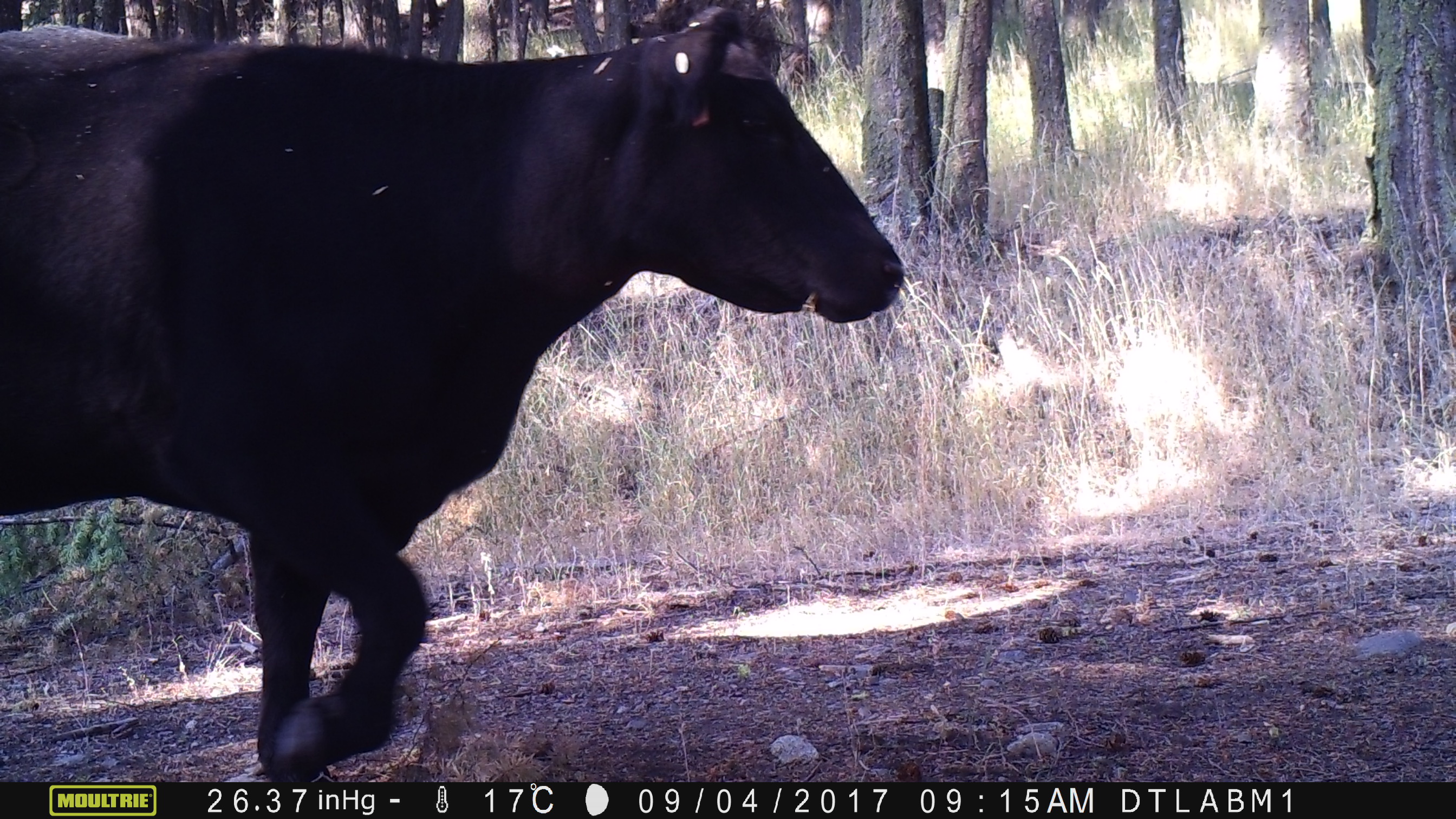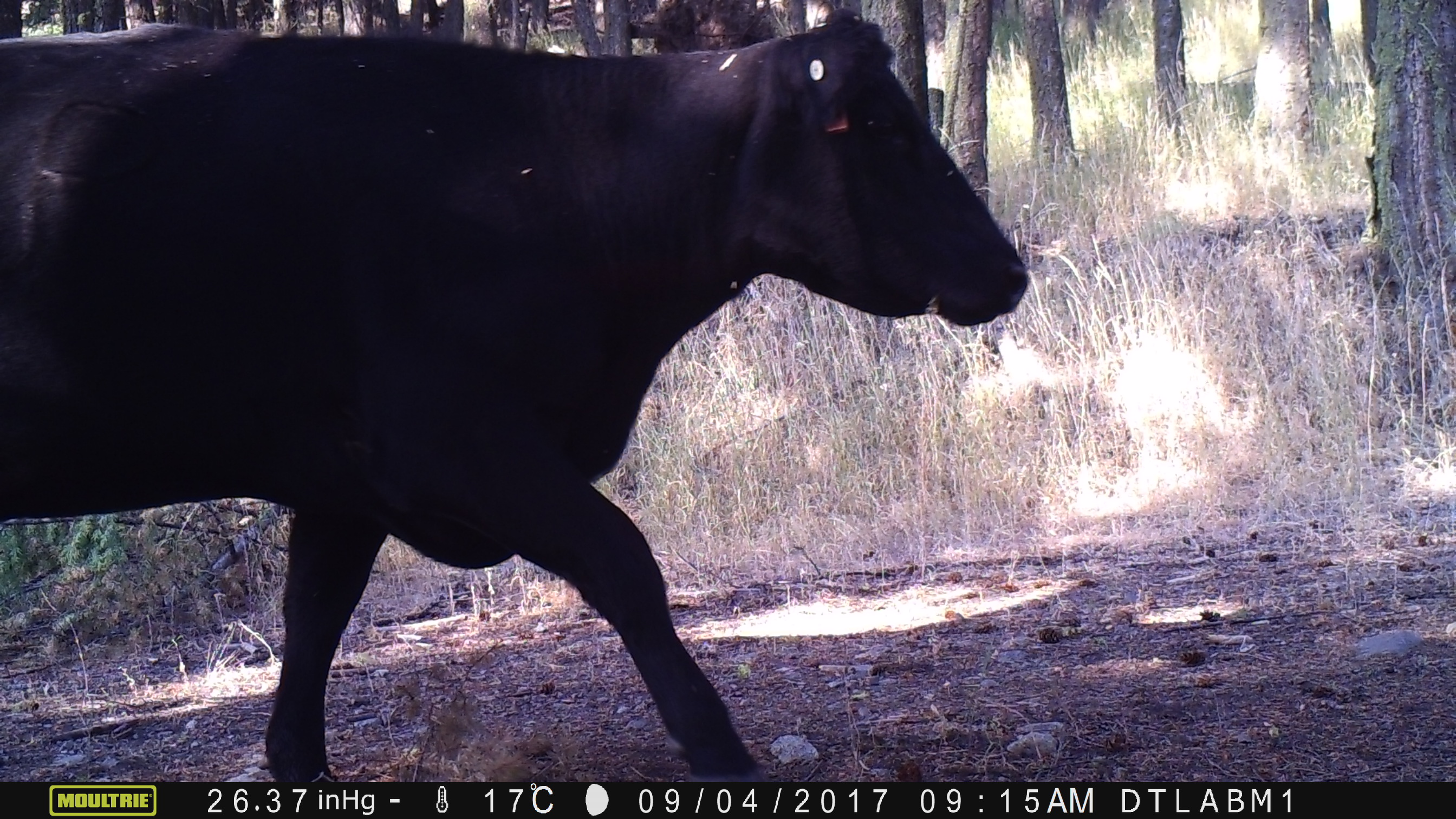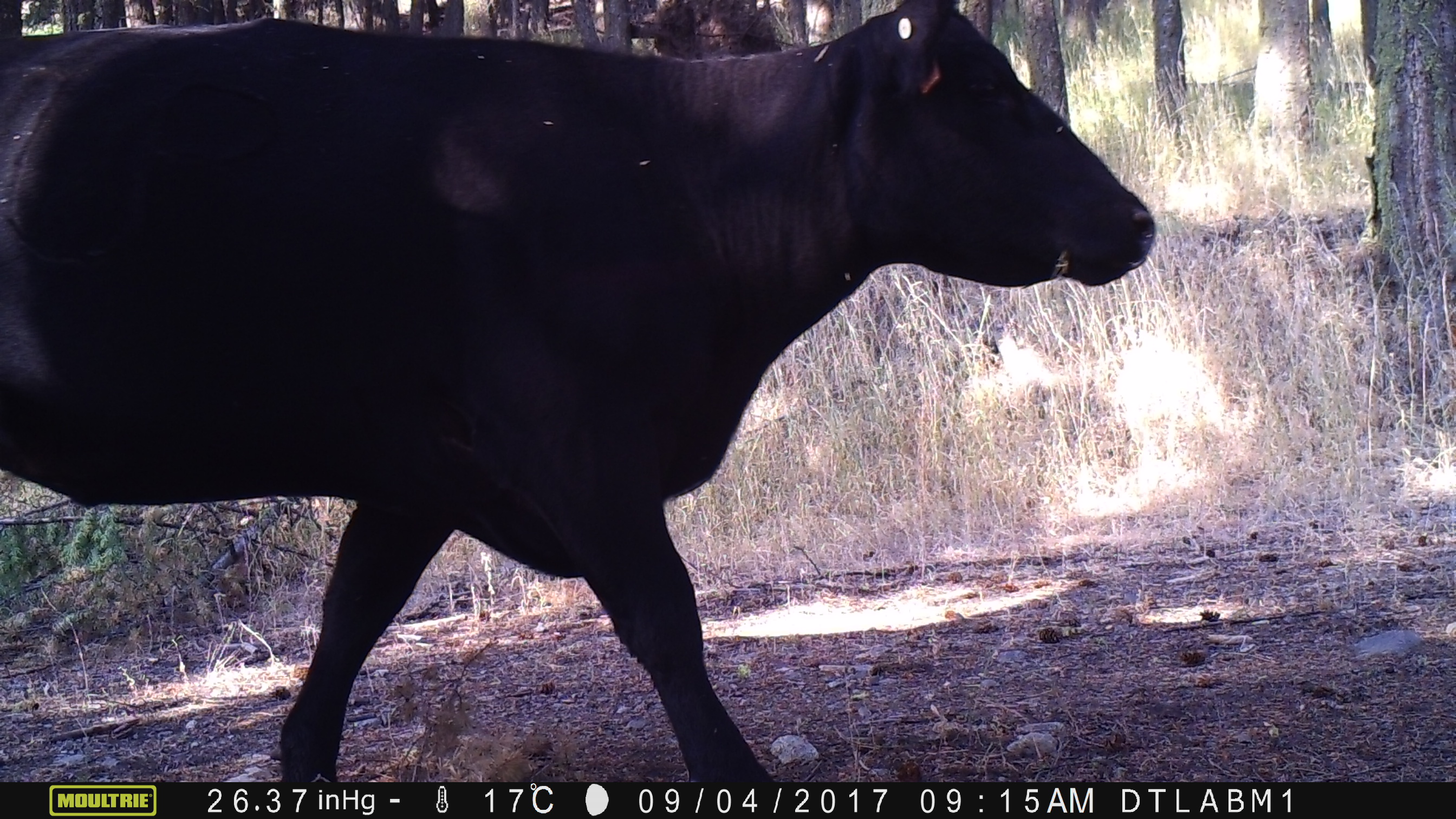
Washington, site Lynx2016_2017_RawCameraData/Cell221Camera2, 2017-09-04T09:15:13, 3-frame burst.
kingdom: Animalia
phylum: Chordata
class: Mammalia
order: Artiodactyla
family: Bovidae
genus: Bos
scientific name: Bos taurus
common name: domestic cattle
Domestic cattle (Bos taurus). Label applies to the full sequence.